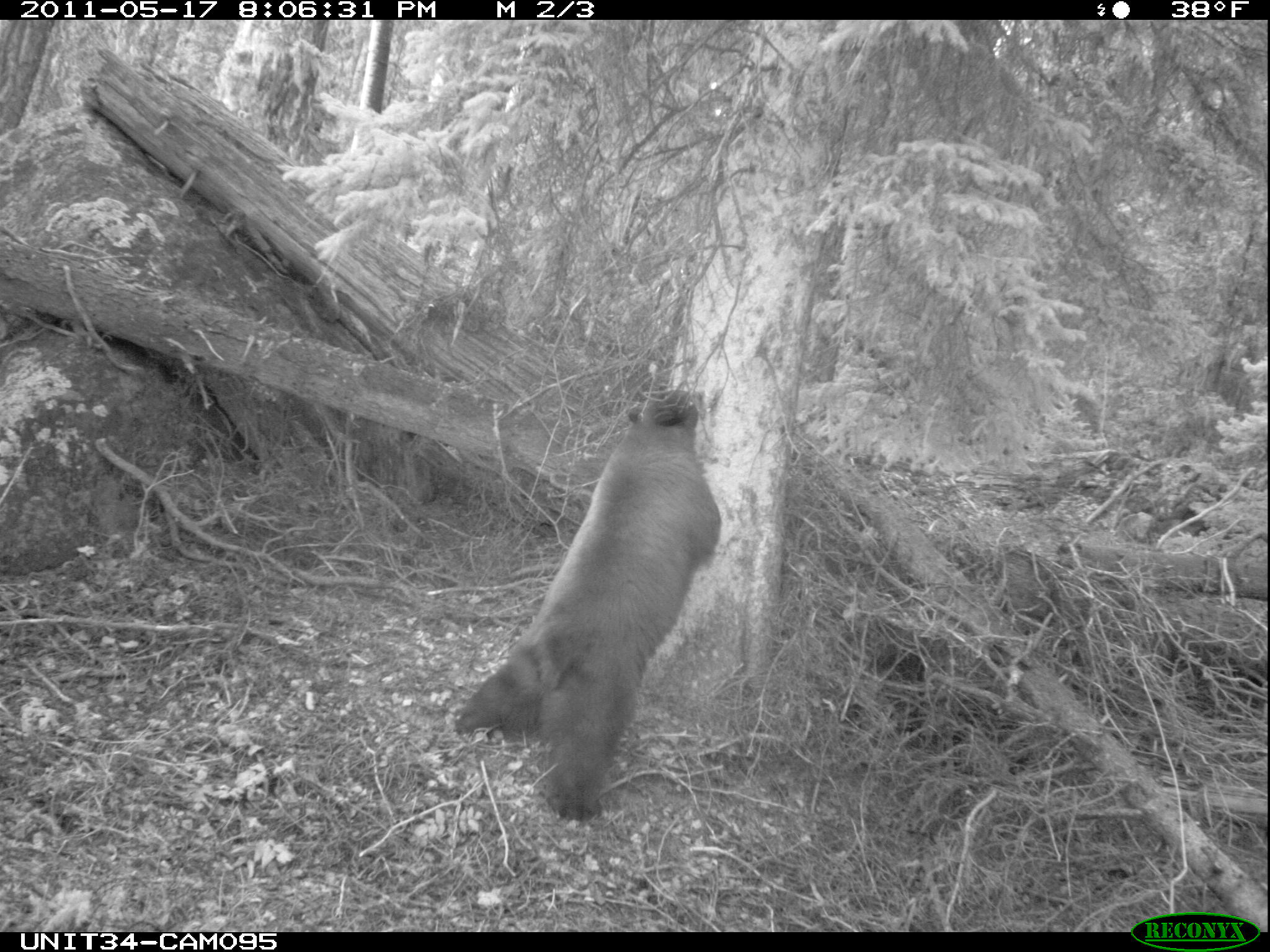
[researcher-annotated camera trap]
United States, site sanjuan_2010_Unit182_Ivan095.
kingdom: Animalia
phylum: Chordata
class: Mammalia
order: Carnivora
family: Ursidae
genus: Ursus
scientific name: Ursus americanus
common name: american black bear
Ursus americanus (american black bear).